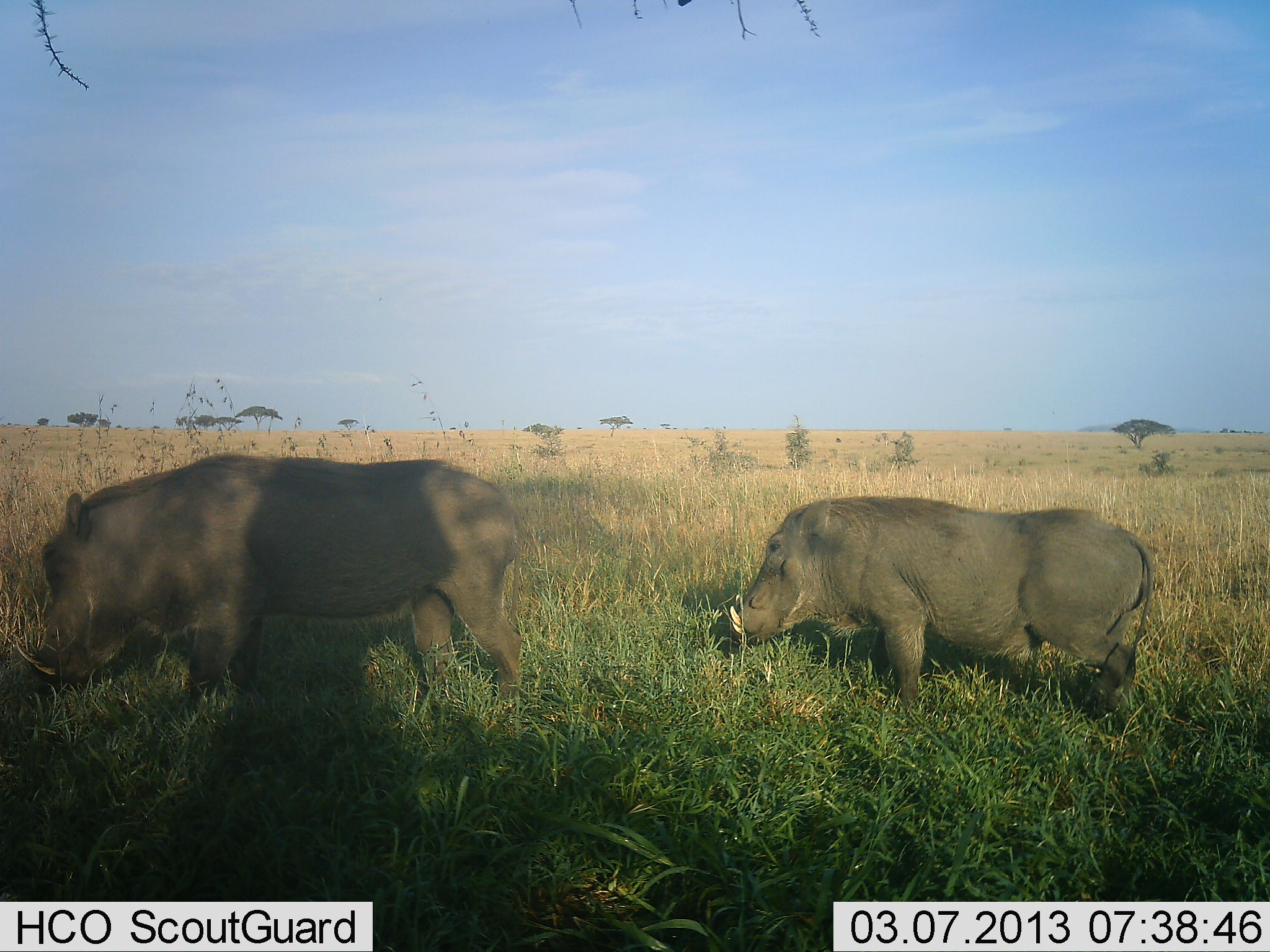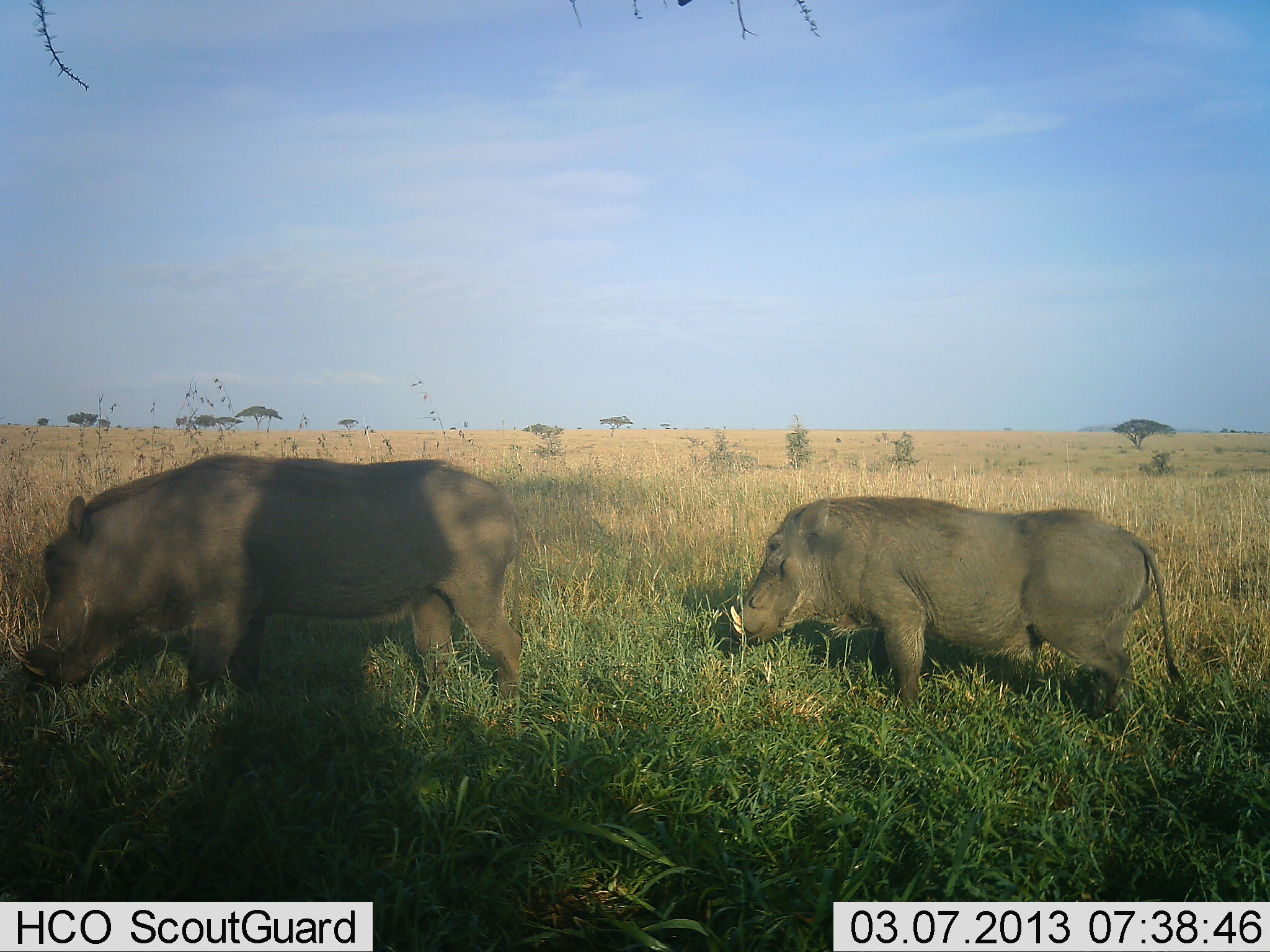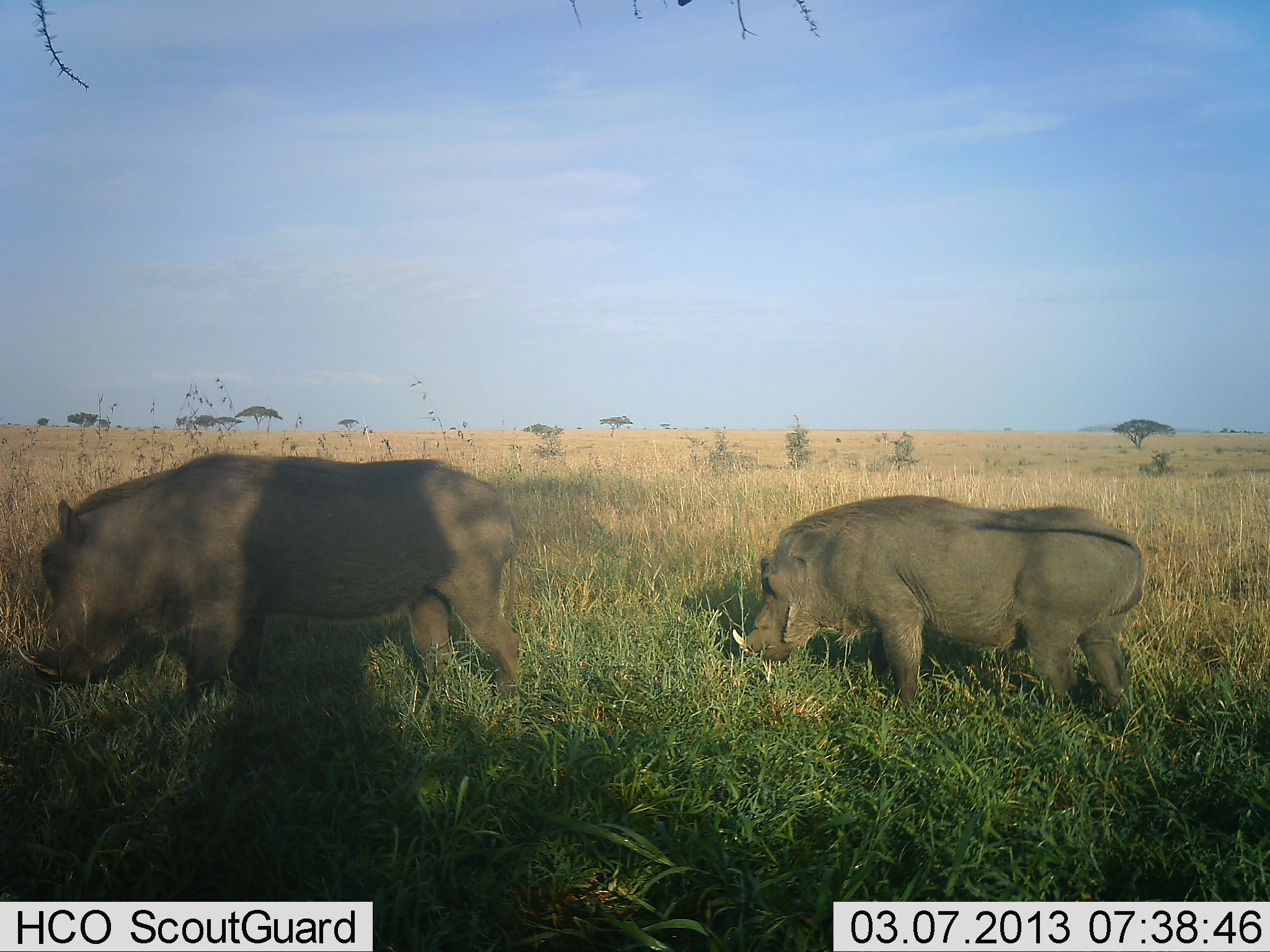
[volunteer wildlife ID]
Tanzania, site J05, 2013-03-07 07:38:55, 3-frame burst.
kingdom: Animalia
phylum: Chordata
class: Mammalia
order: Artiodactyla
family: Suidae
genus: Phacochoerus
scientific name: Phacochoerus africanus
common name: warthog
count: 2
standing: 33%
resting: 0%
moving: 16%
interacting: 0%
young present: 0%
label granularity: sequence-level